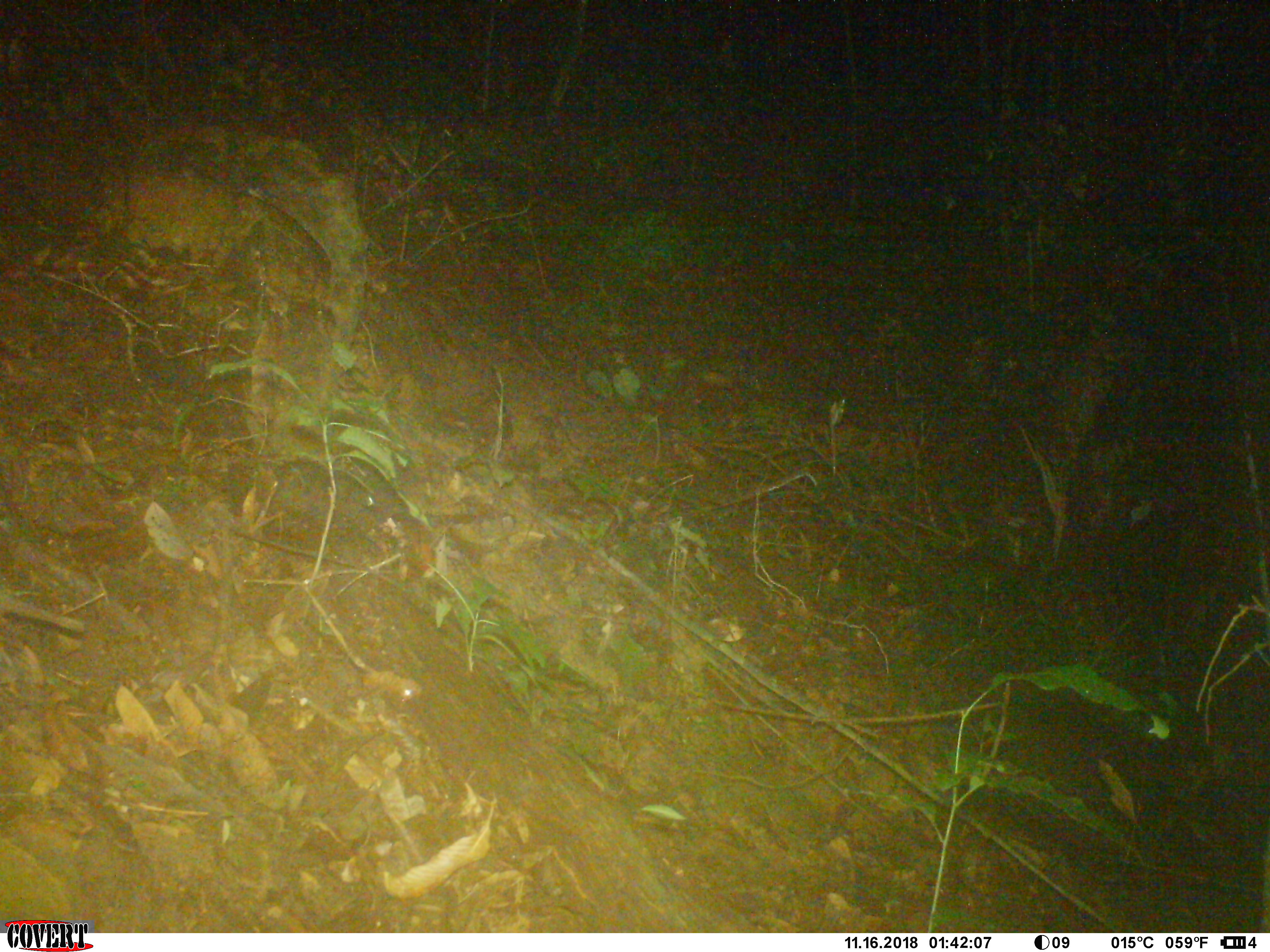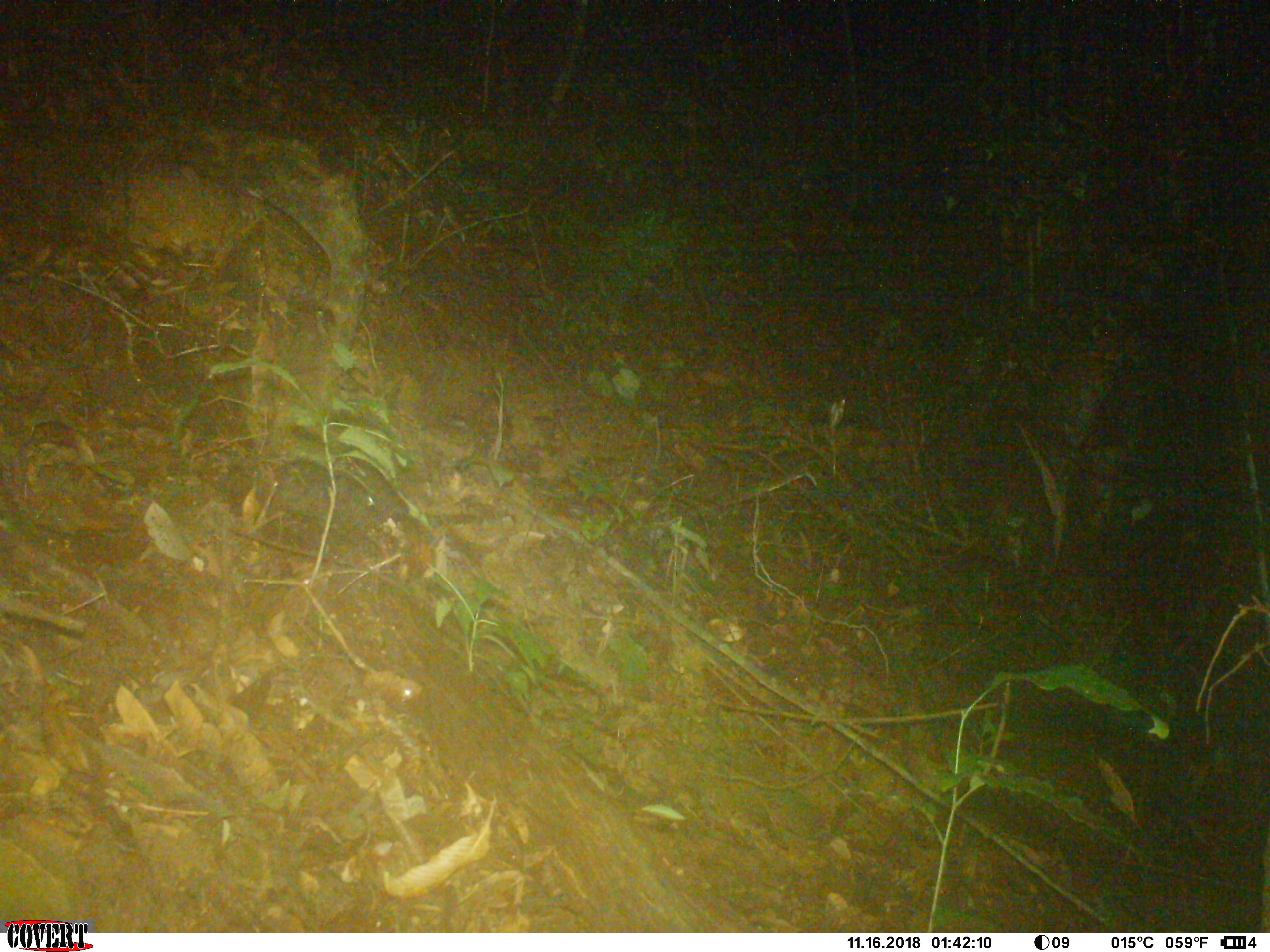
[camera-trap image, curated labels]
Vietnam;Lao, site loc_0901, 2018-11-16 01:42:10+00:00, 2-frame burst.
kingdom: Animalia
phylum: Chordata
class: Mammalia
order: Carnivora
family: Mustelidae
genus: Melogale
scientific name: Melogale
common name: ferret badger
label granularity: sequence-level